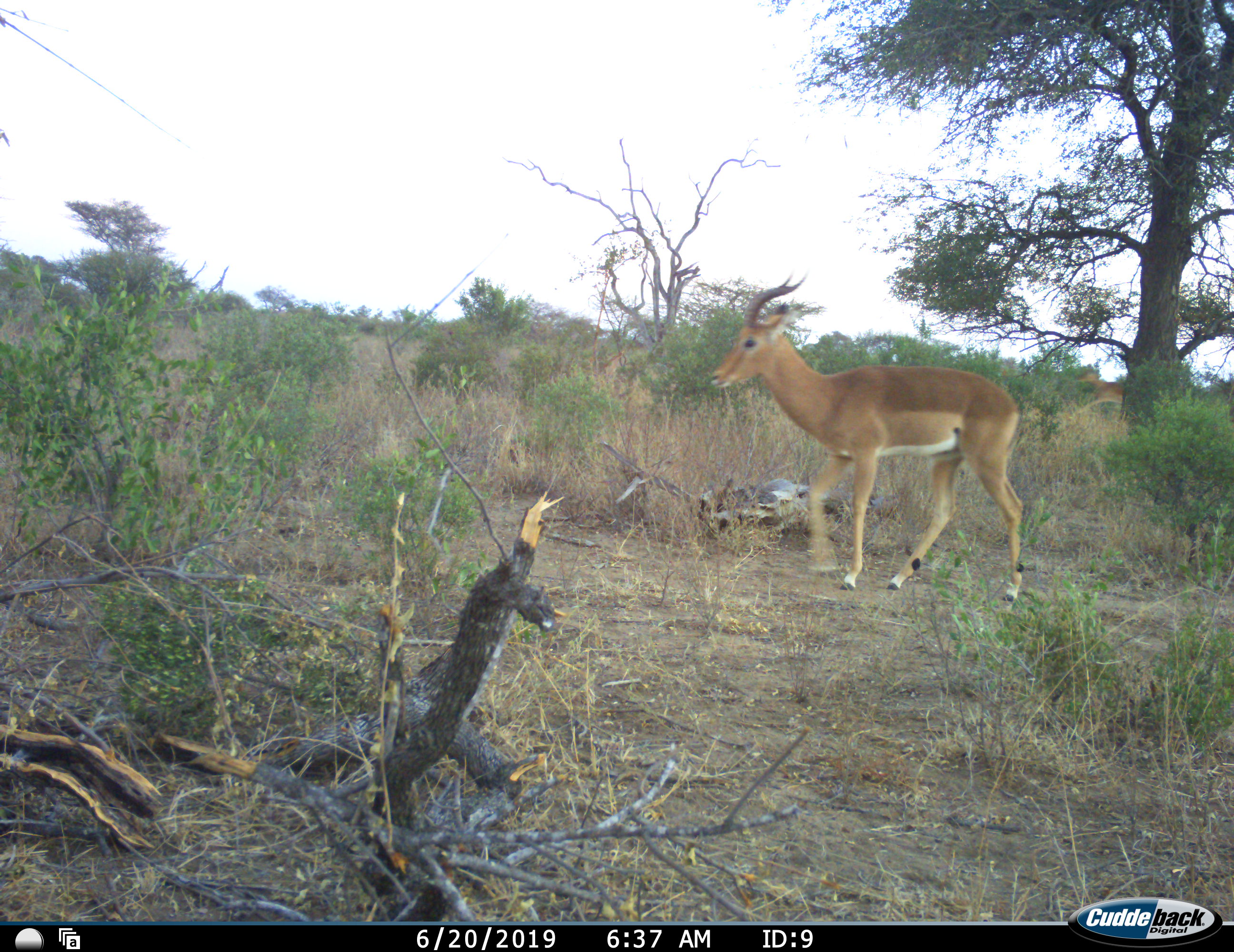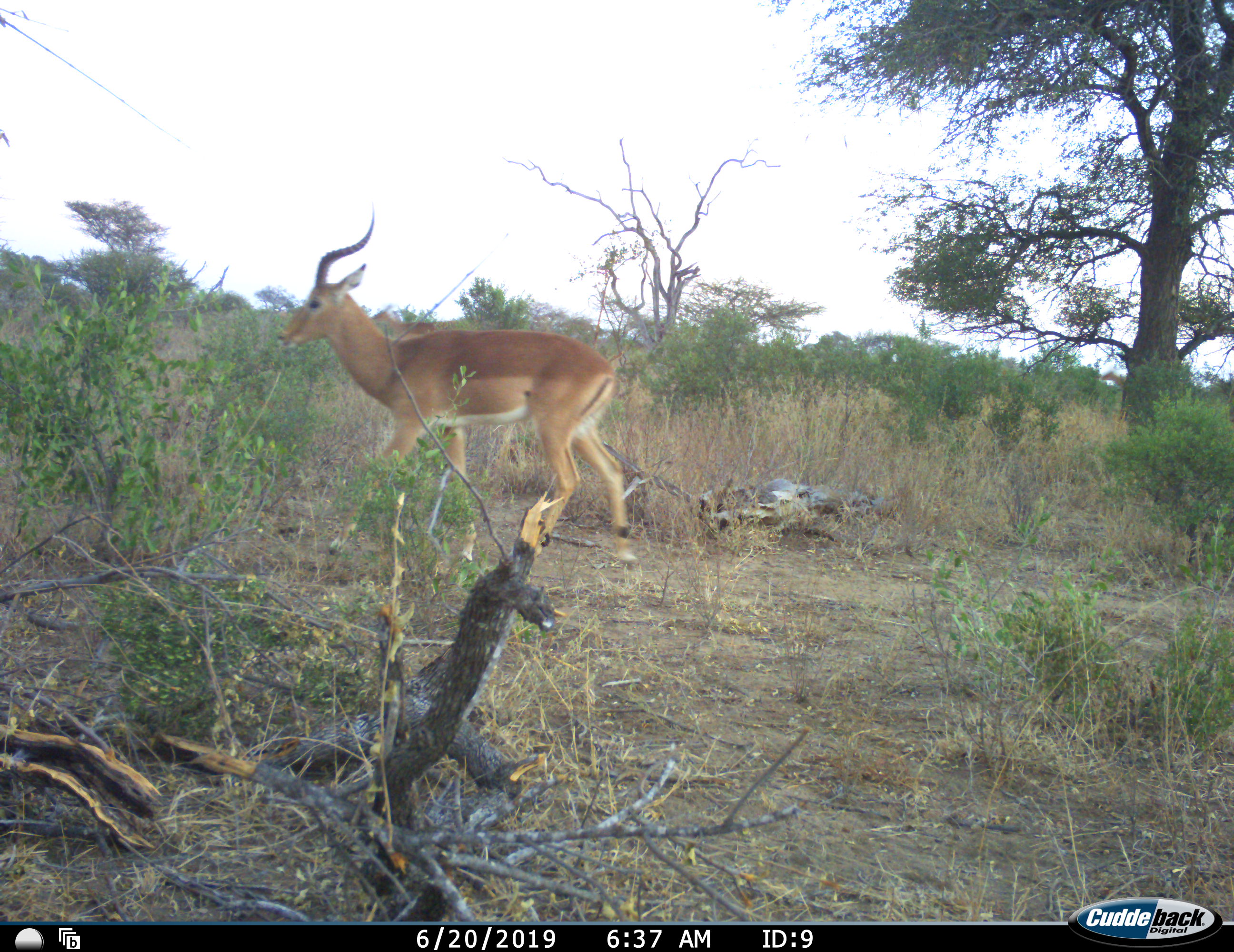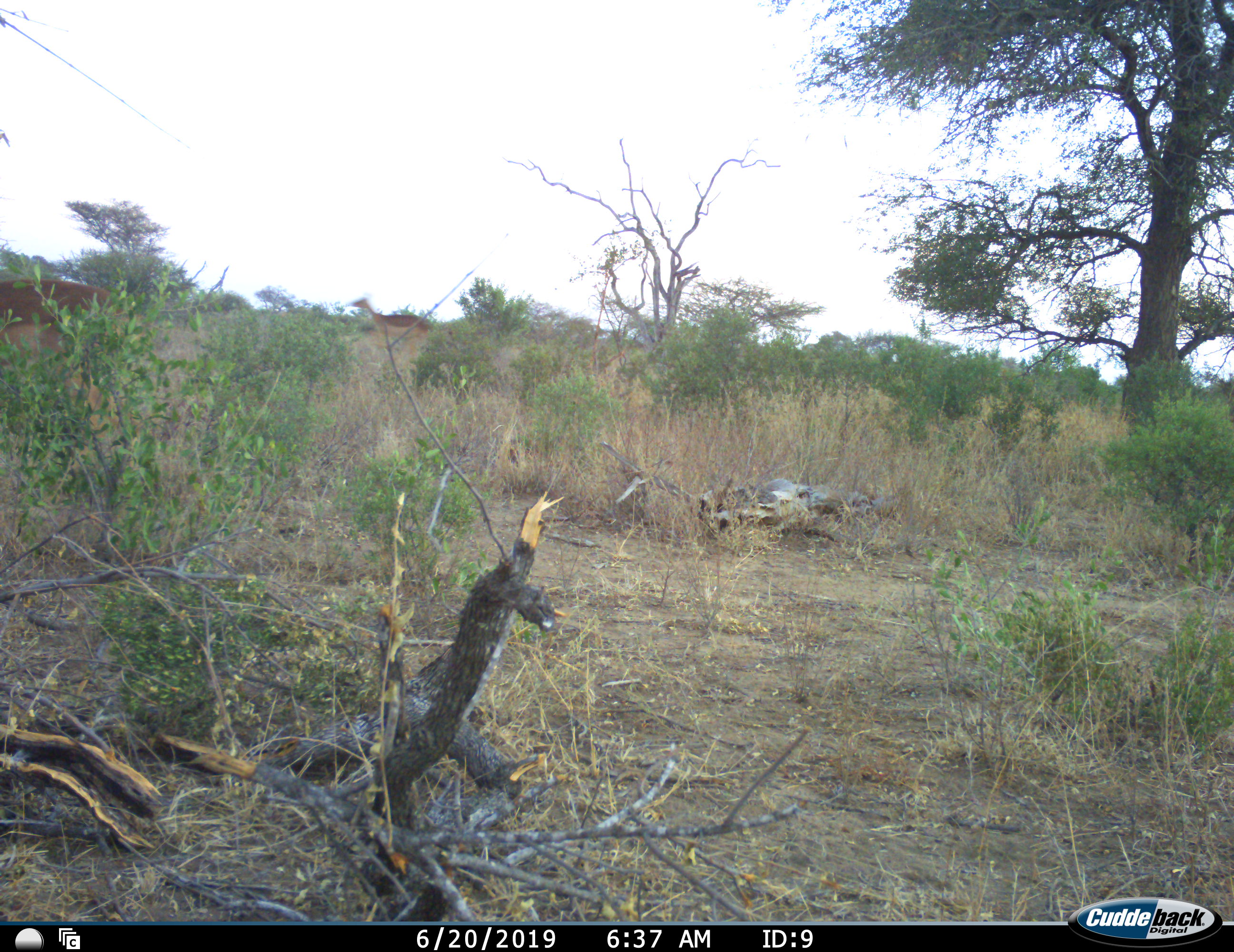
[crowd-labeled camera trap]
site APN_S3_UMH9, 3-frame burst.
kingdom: Animalia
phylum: Chordata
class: Mammalia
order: Artiodactyla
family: Bovidae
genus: Aepyceros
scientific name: Aepyceros melampus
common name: impala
Impala (Aepyceros melampus), count 2. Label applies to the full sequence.